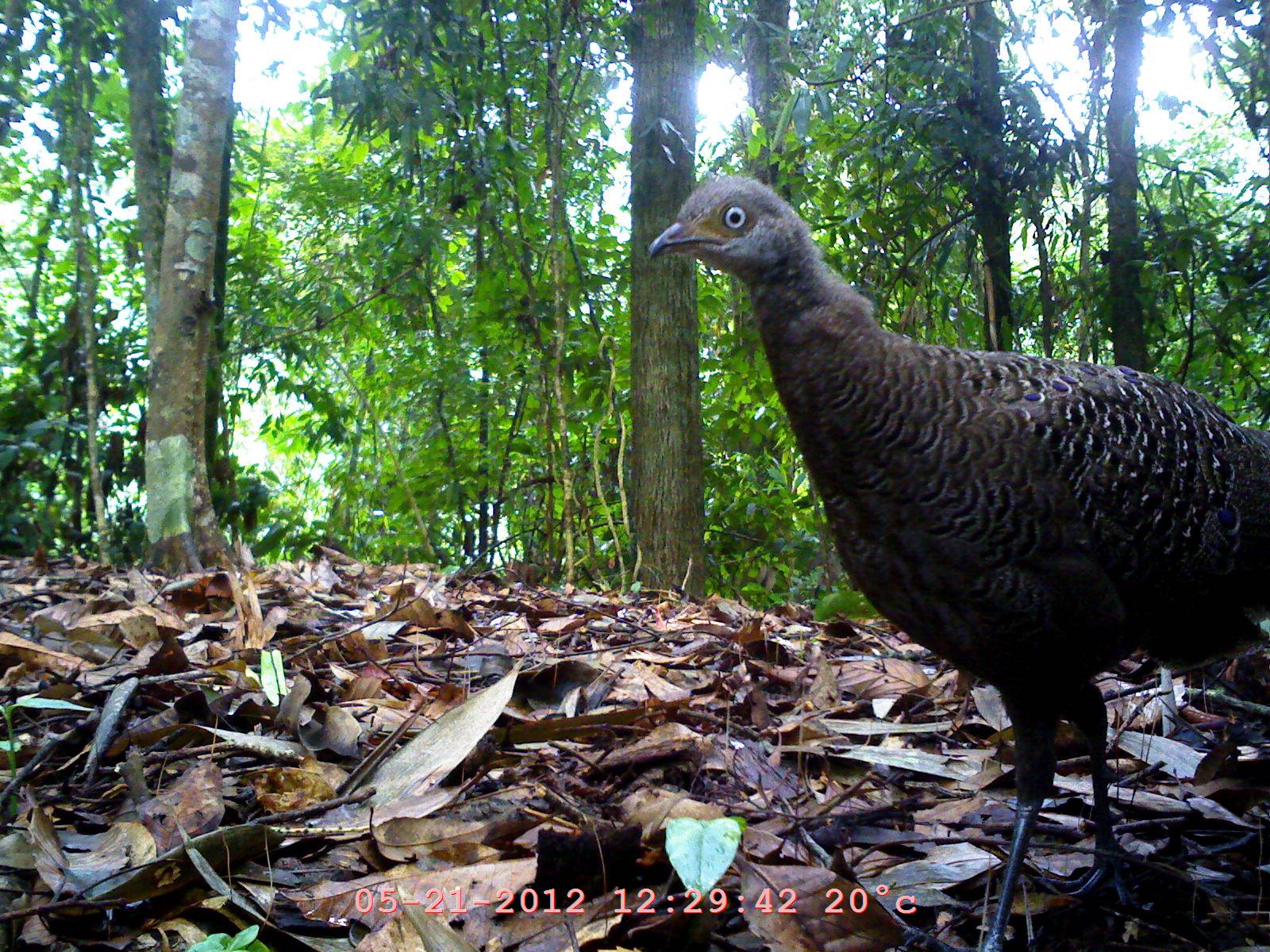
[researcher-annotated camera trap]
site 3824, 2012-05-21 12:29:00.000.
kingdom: Animalia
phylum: Chordata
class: Aves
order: Galliformes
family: Phasianidae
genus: Polyplectron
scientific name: Polyplectron bicalcaratum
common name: grey peacock-pheasant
Polyplectron bicalcaratum (grey peacock-pheasant), count 1.